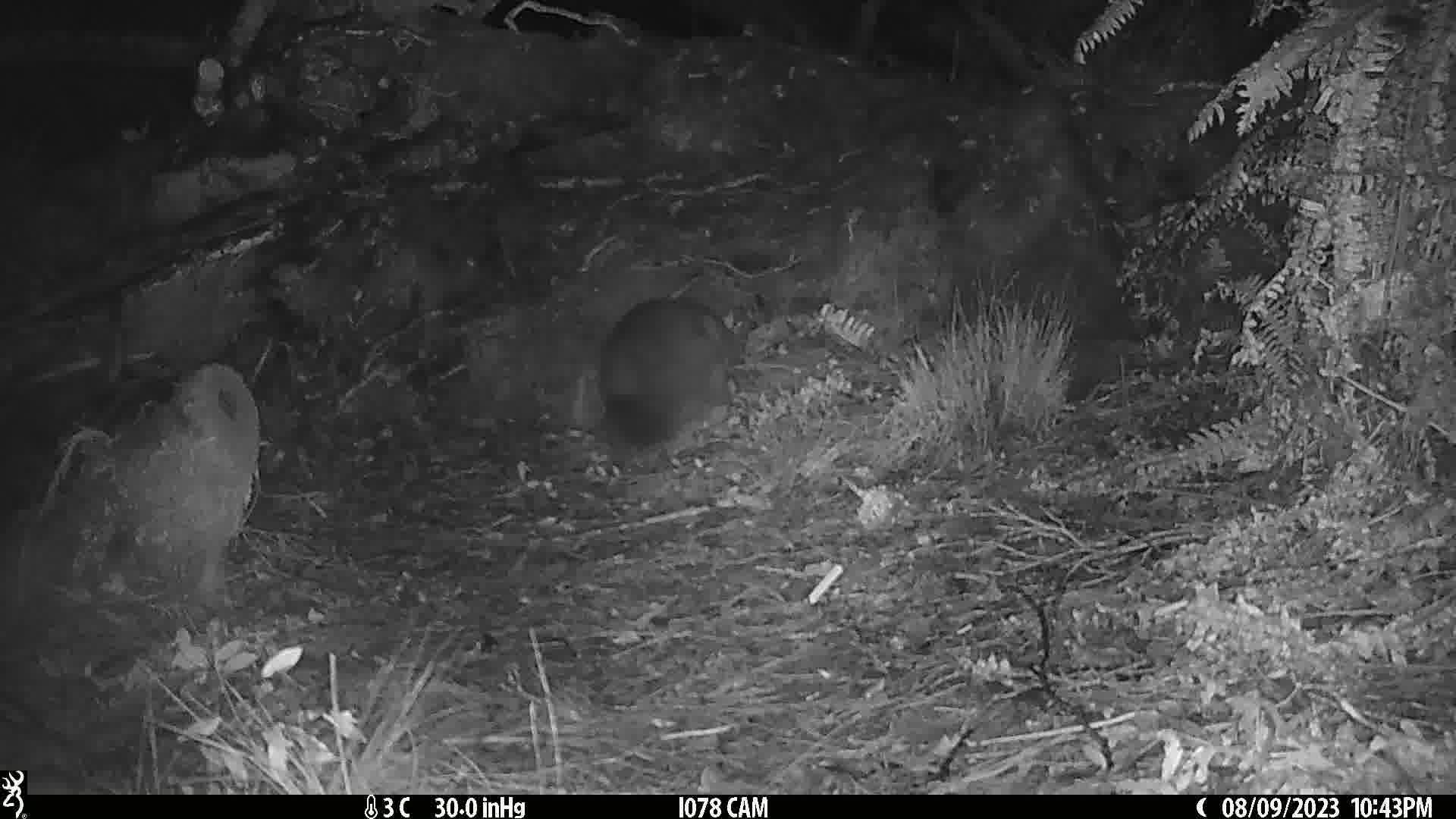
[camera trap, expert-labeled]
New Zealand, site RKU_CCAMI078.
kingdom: Animalia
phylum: Chordata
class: Mammalia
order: Diprotodontia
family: Phalangeridae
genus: Trichosurus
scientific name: Trichosurus vulpecula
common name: common brushtail possum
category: possum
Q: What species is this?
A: Possum (common brushtail possum) (Trichosurus vulpecula).